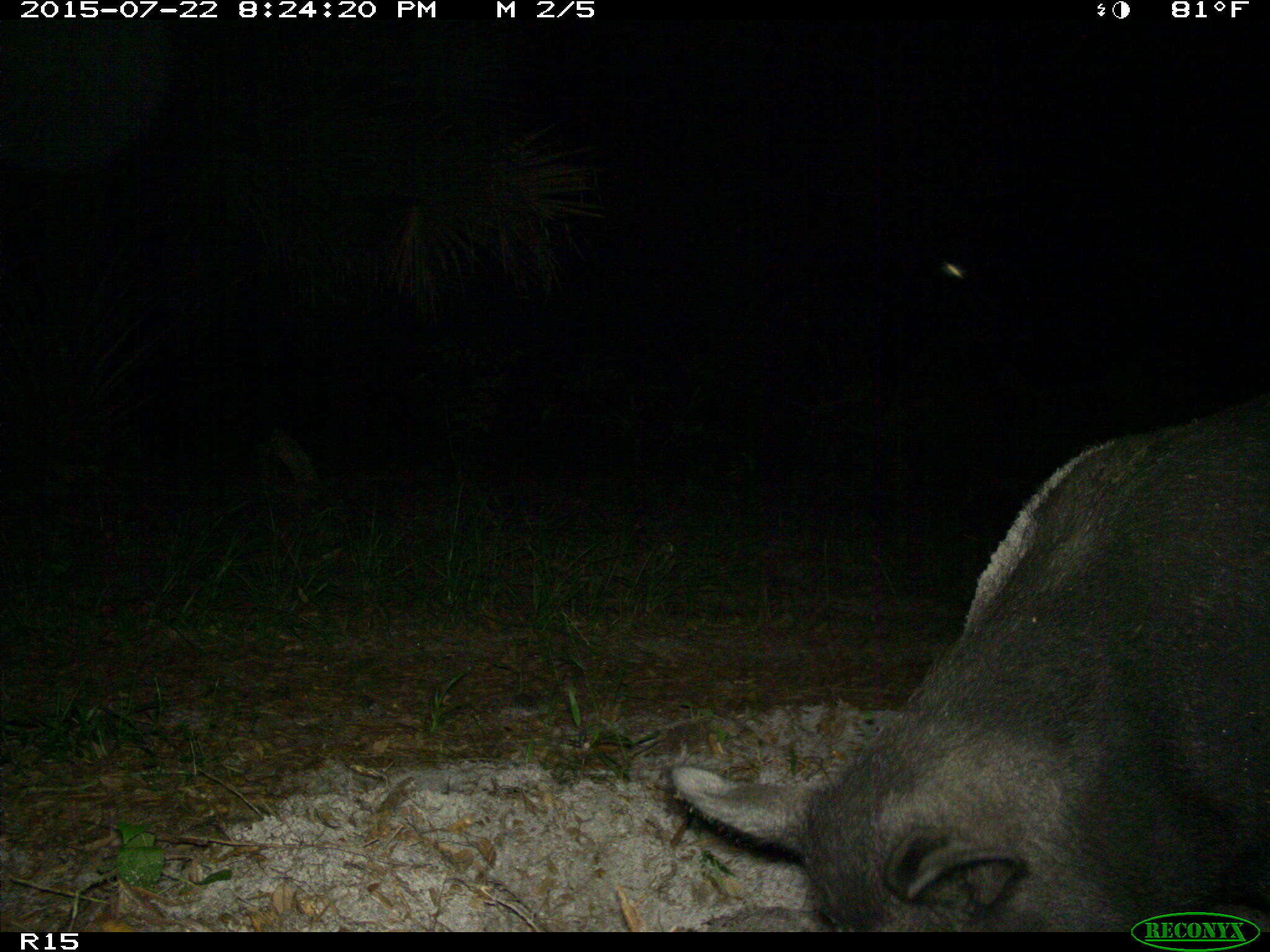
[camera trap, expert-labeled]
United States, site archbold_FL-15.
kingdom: Animalia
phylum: Chordata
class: Mammalia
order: Artiodactyla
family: Suidae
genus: Sus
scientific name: Sus scrofa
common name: wild boar